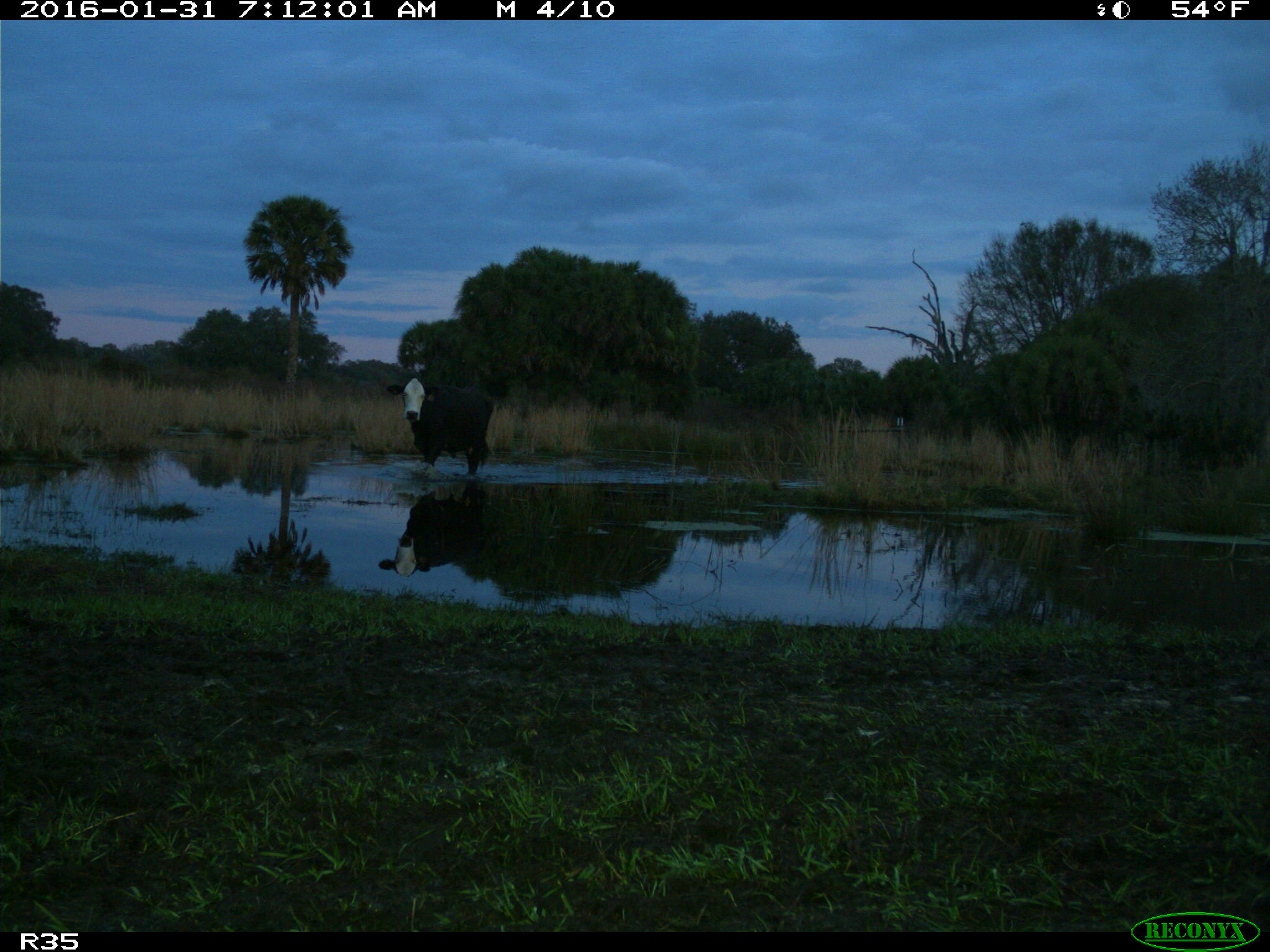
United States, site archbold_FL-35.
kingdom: Animalia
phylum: Chordata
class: Mammalia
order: Artiodactyla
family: Bovidae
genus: Bos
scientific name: Bos taurus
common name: domestic cow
Bos taurus (domestic cow).